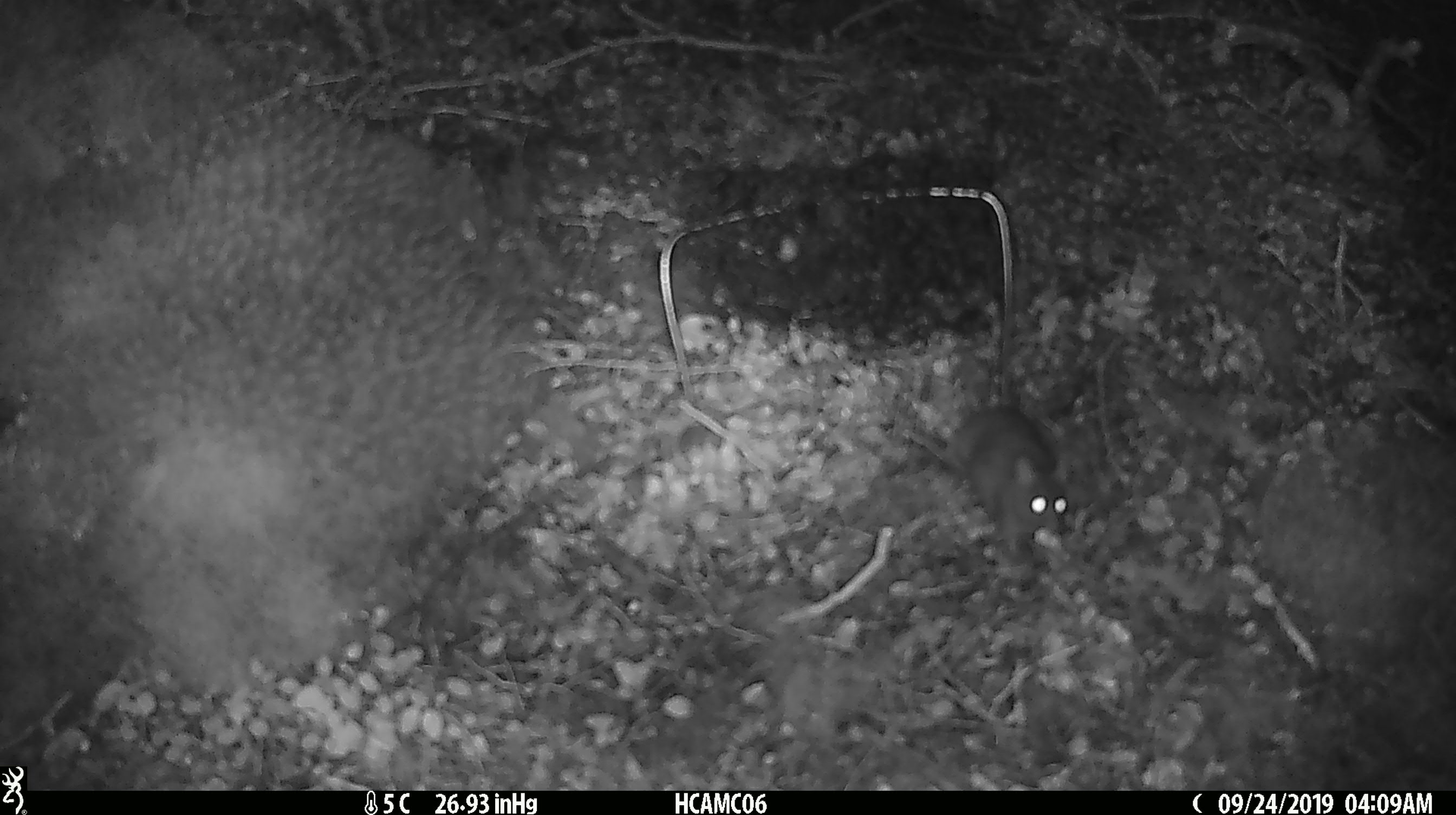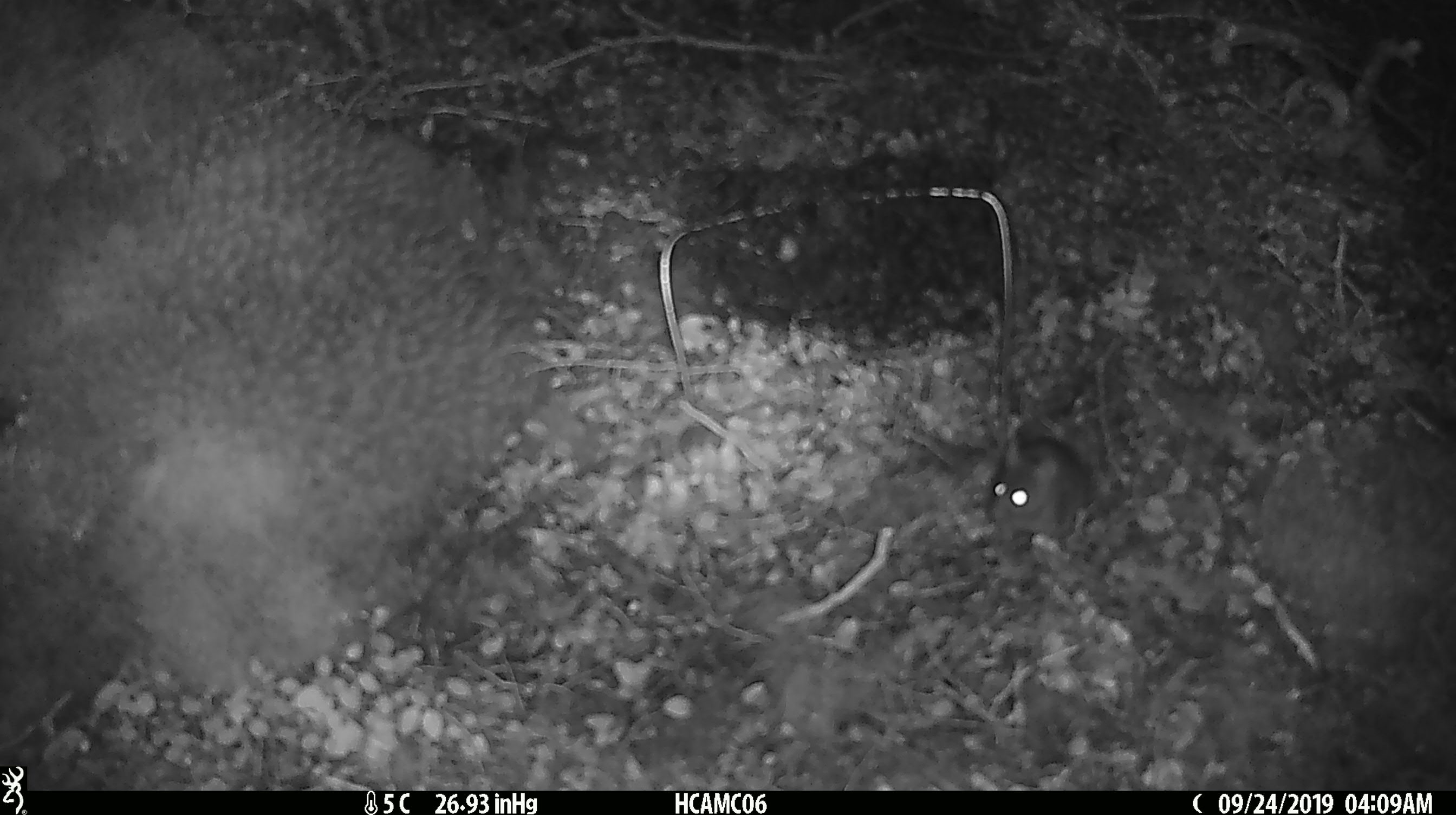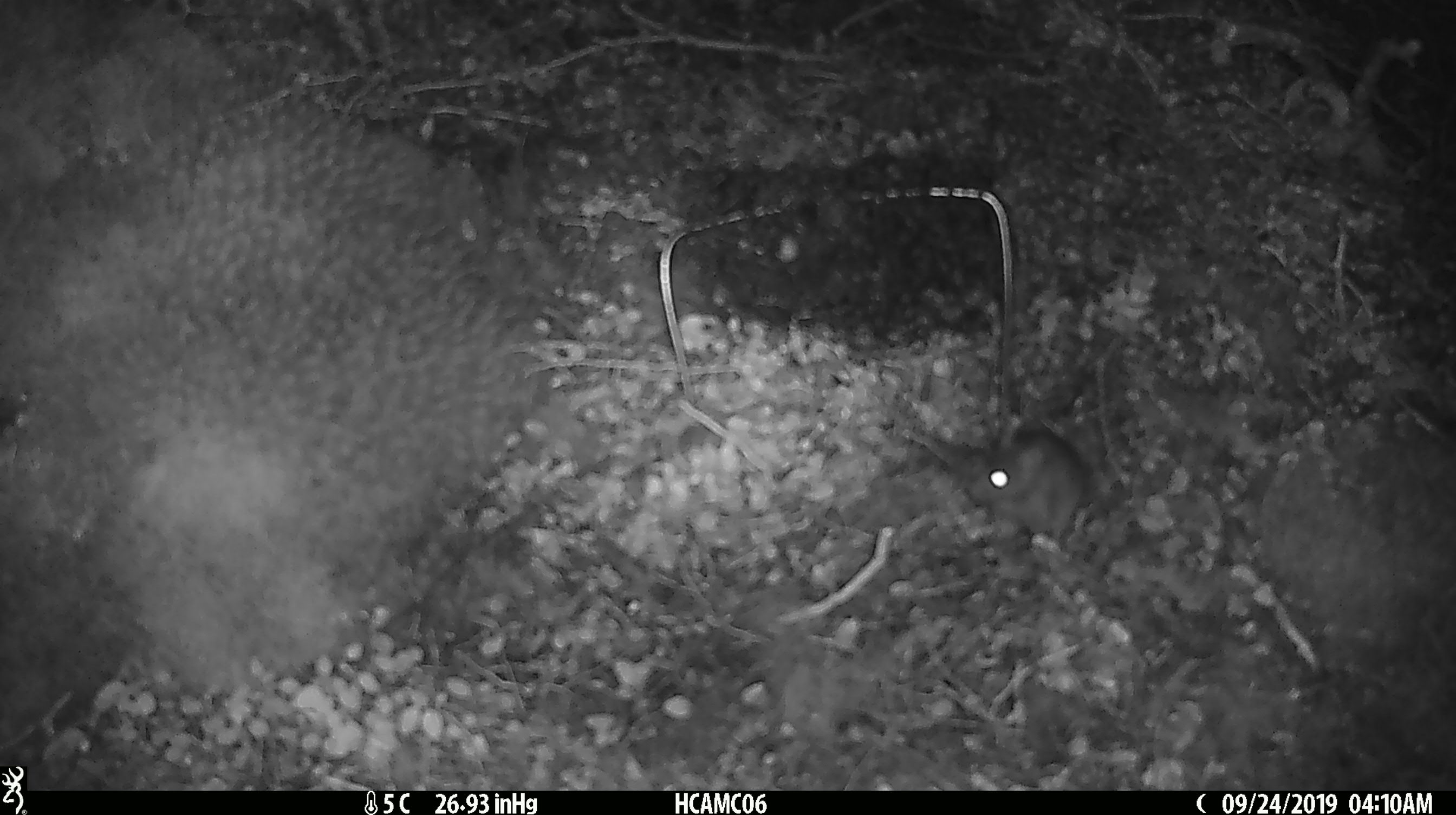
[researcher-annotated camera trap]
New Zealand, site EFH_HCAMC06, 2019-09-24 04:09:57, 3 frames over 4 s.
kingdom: Animalia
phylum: Chordata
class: Mammalia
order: Rodentia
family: Muridae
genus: Mus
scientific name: Mus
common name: mouse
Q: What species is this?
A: Mouse (Mus).